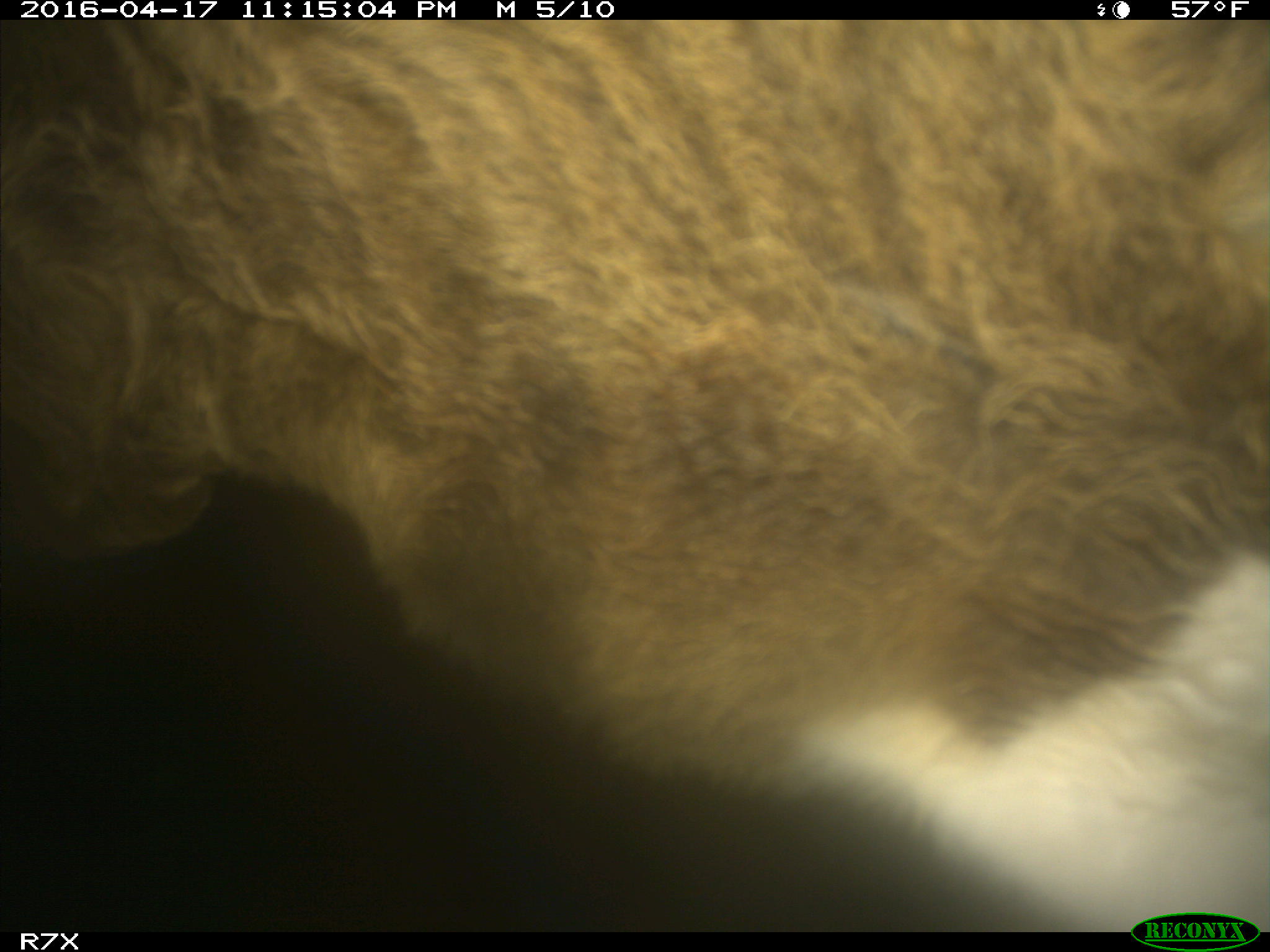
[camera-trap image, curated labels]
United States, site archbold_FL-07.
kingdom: Animalia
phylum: Chordata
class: Mammalia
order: Artiodactyla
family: Bovidae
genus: Bos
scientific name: Bos taurus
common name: domestic cow